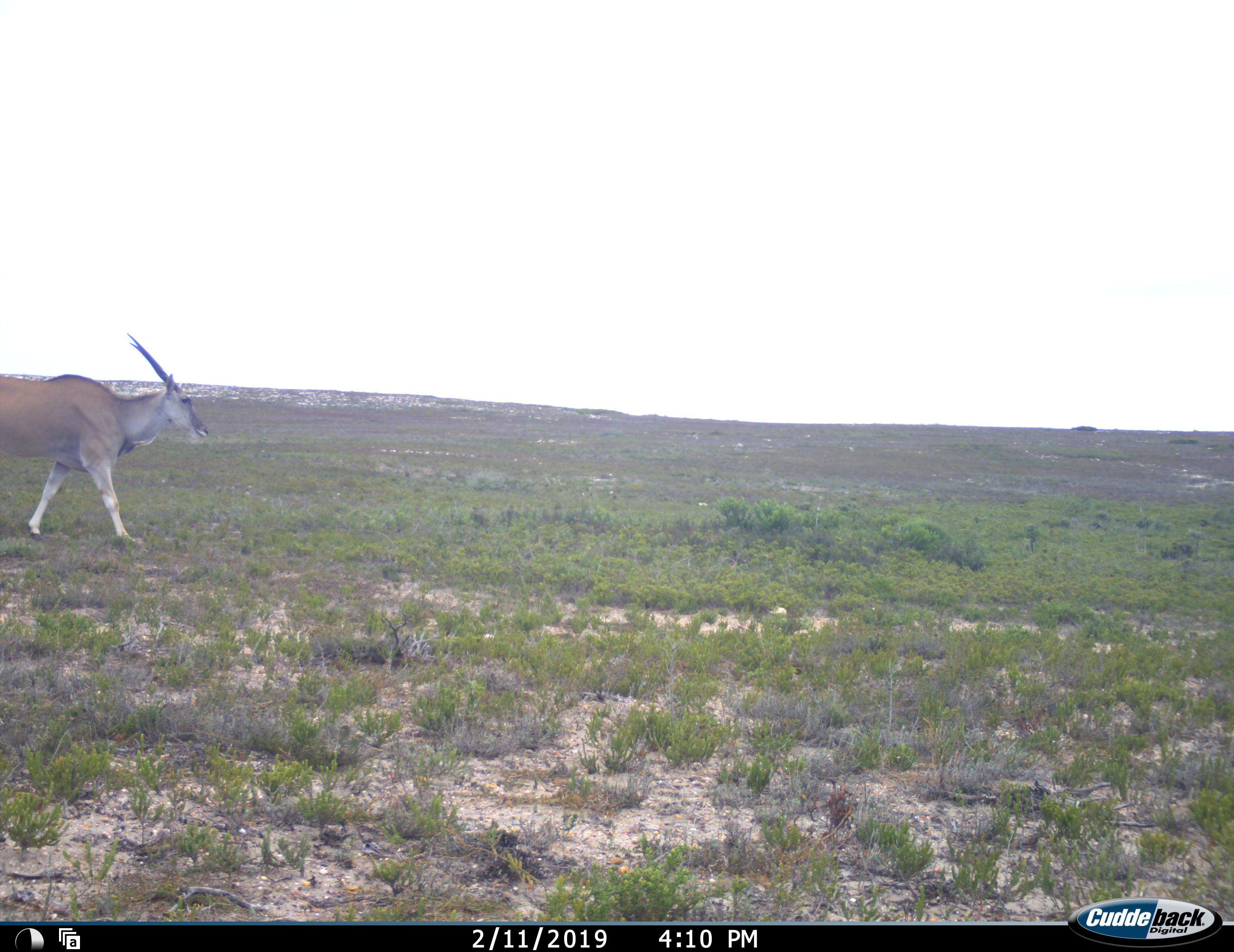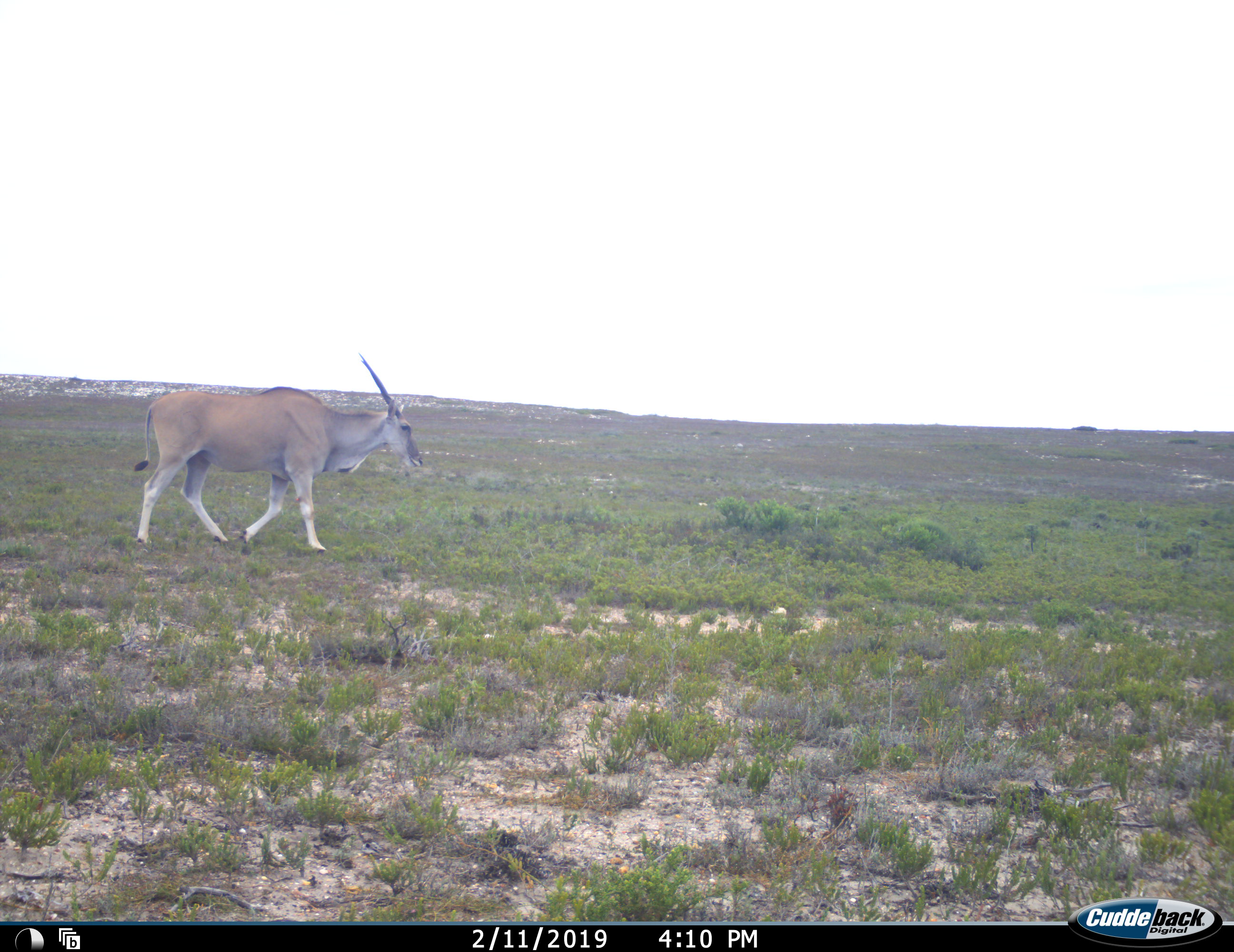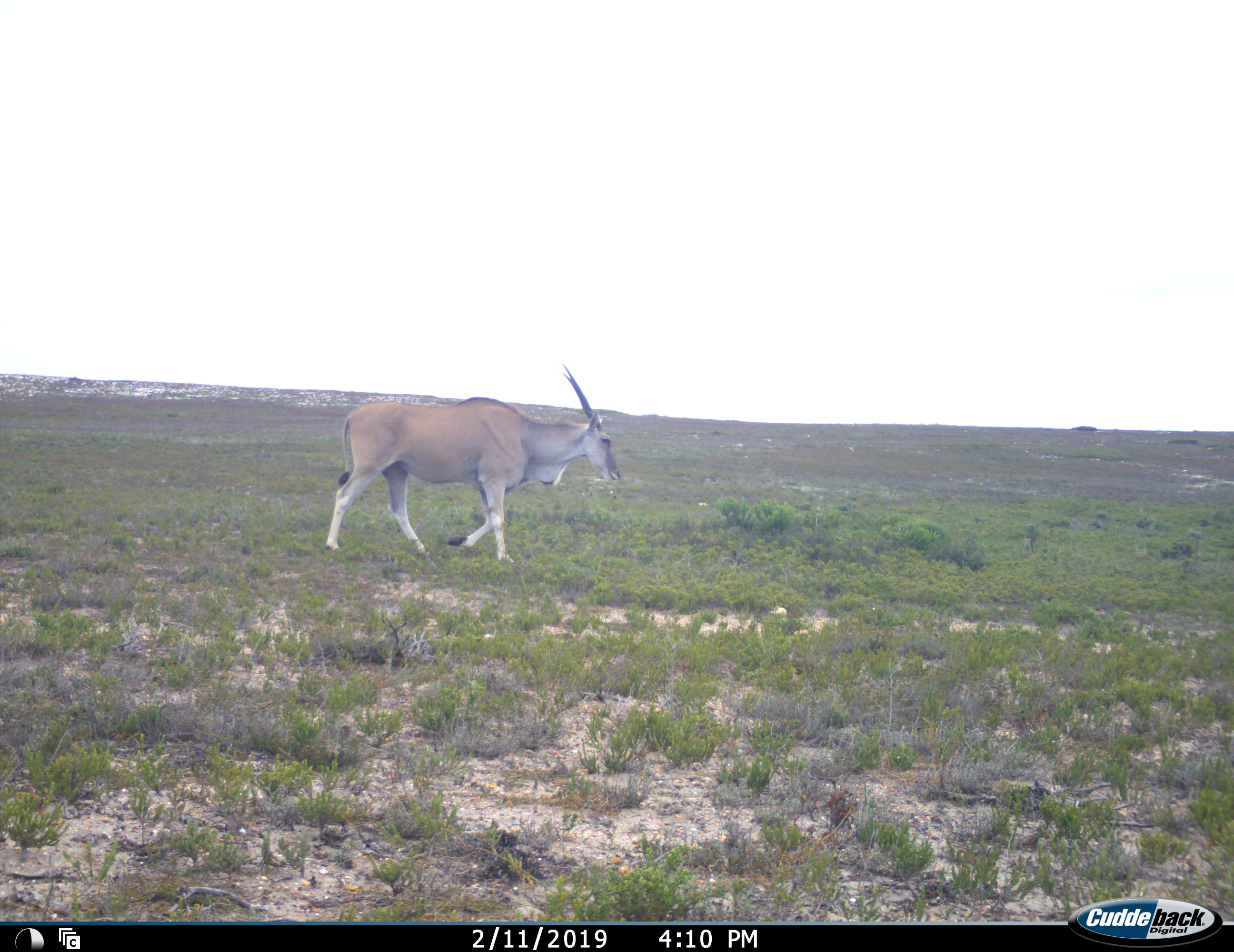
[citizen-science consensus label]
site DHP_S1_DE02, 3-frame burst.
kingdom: Animalia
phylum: Chordata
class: Mammalia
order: Artiodactyla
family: Bovidae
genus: Tragelaphus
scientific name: Tragelaphus oryx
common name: eland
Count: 1.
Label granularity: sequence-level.